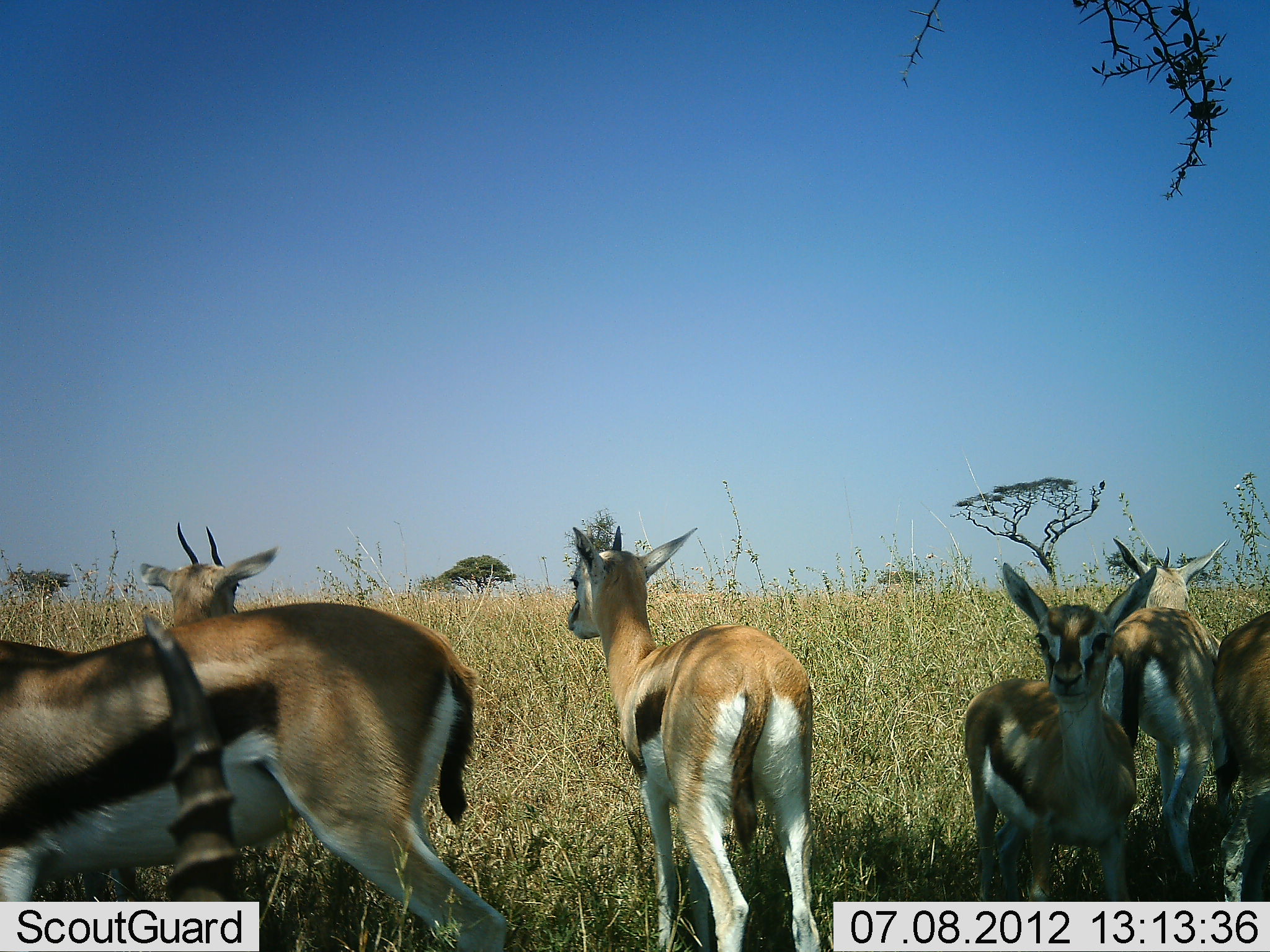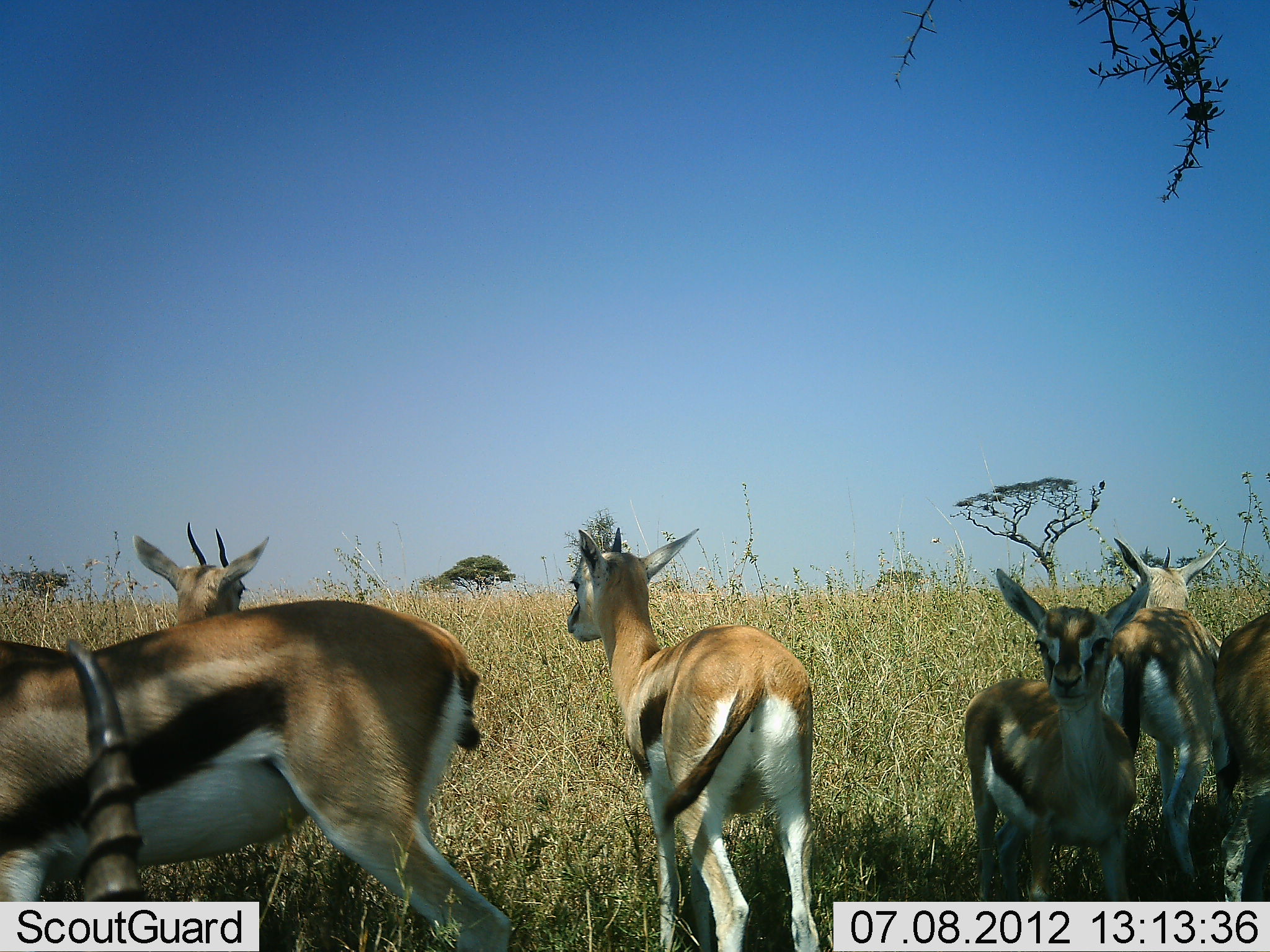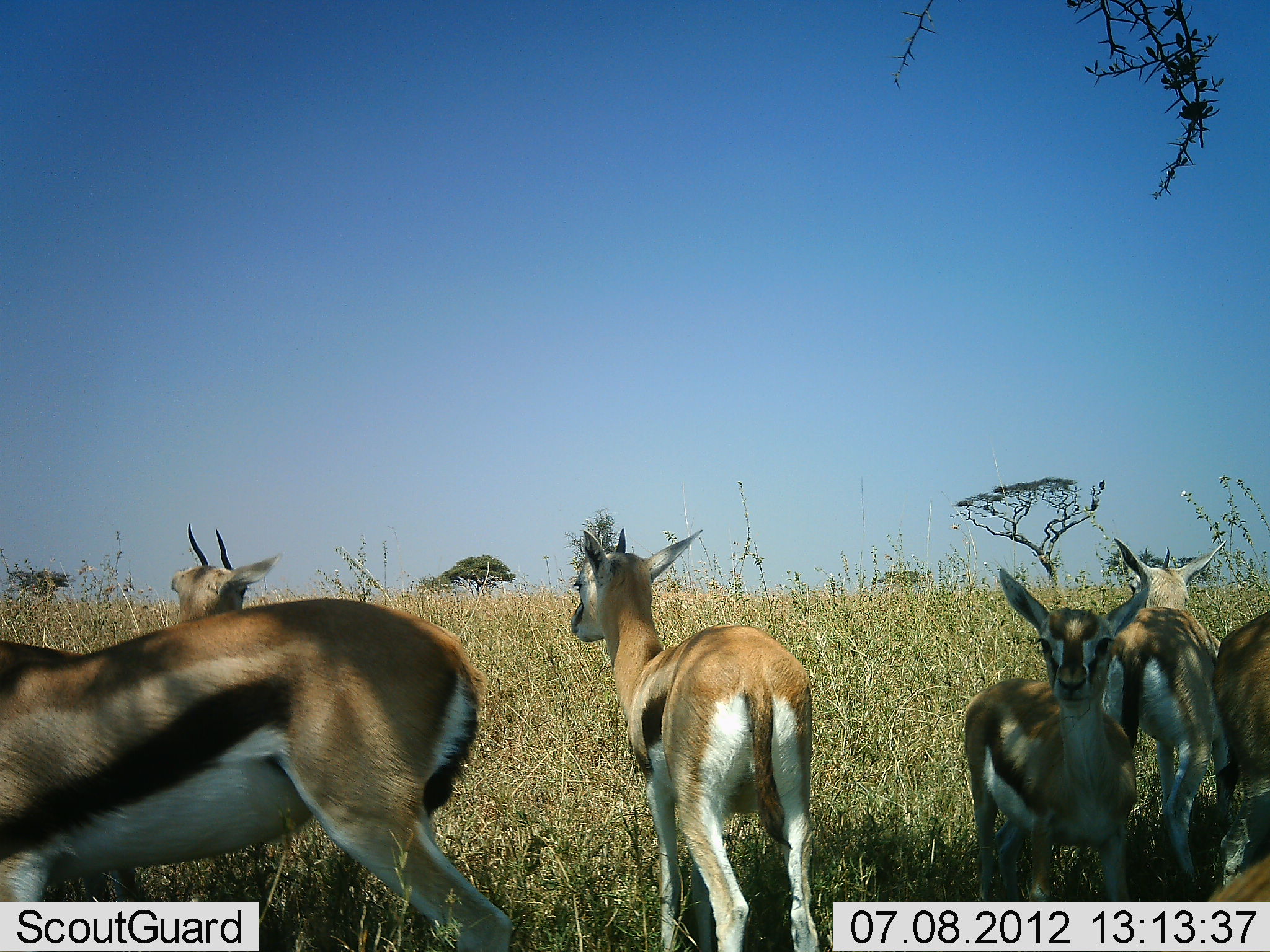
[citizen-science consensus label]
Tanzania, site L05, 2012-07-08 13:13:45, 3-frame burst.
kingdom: Animalia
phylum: Chordata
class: Mammalia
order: Artiodactyla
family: Bovidae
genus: Eudorcas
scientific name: Eudorcas thomsonii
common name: thomson's gazelle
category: gazellethomsons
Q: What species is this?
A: Gazellethomsons (thomson's gazelle) (Eudorcas thomsonii).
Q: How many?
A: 7.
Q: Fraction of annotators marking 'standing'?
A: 100%.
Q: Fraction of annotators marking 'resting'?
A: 10%.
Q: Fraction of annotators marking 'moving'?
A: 0%.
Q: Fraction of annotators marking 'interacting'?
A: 0%.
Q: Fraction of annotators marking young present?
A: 50%.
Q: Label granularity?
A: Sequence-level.